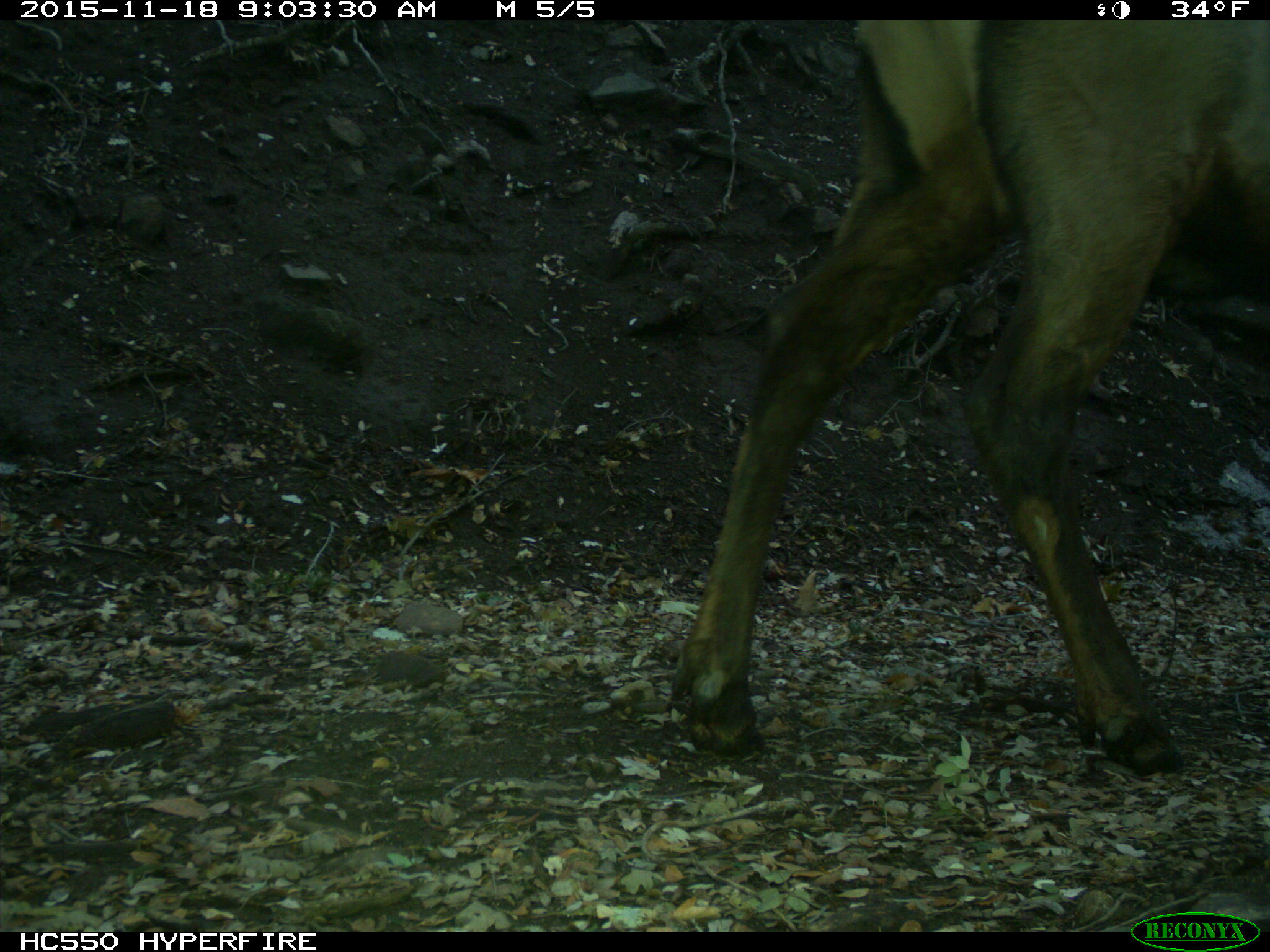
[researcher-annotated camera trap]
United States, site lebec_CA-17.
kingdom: Animalia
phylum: Chordata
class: Mammalia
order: Artiodactyla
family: Cervidae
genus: Cervus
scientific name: Cervus canadensis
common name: elk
Cervus canadensis (elk).